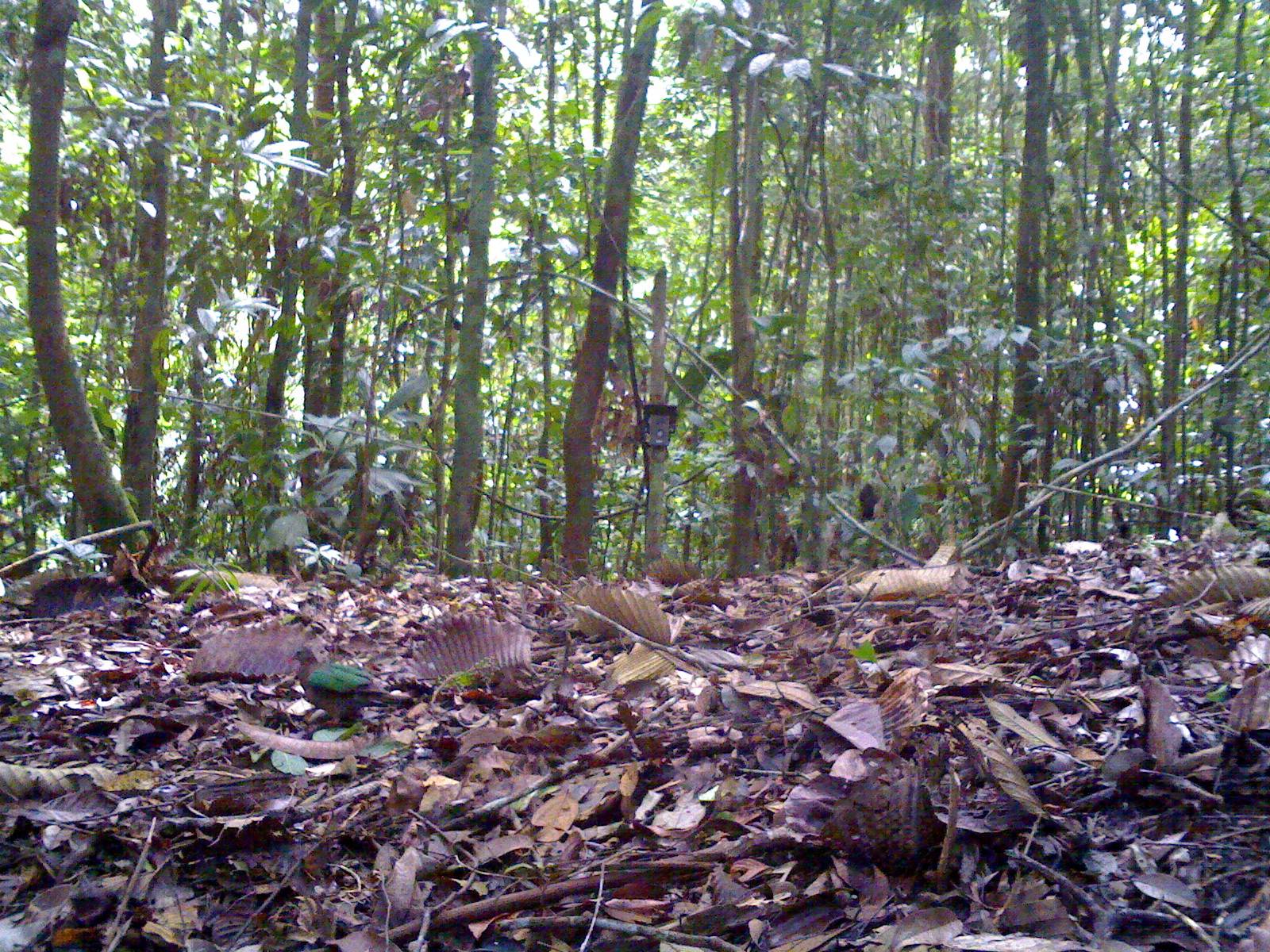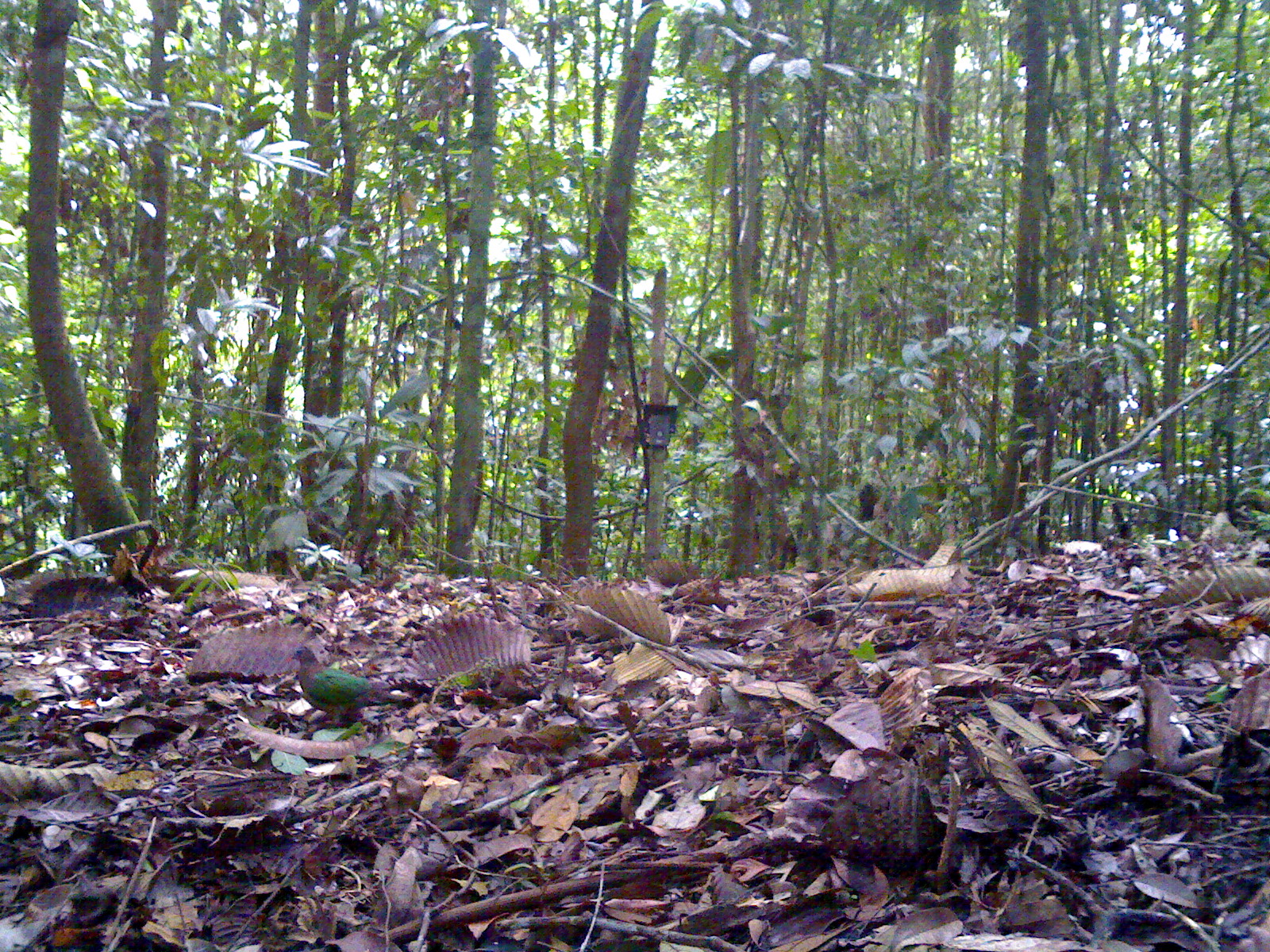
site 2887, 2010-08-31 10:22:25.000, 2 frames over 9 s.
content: unidentified animal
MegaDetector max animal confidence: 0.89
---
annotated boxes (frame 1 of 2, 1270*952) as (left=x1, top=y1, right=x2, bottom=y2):
unknown: (left=285, top=645, right=414, bottom=730)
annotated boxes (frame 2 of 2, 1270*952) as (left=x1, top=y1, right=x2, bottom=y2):
unknown: (left=291, top=645, right=413, bottom=725)